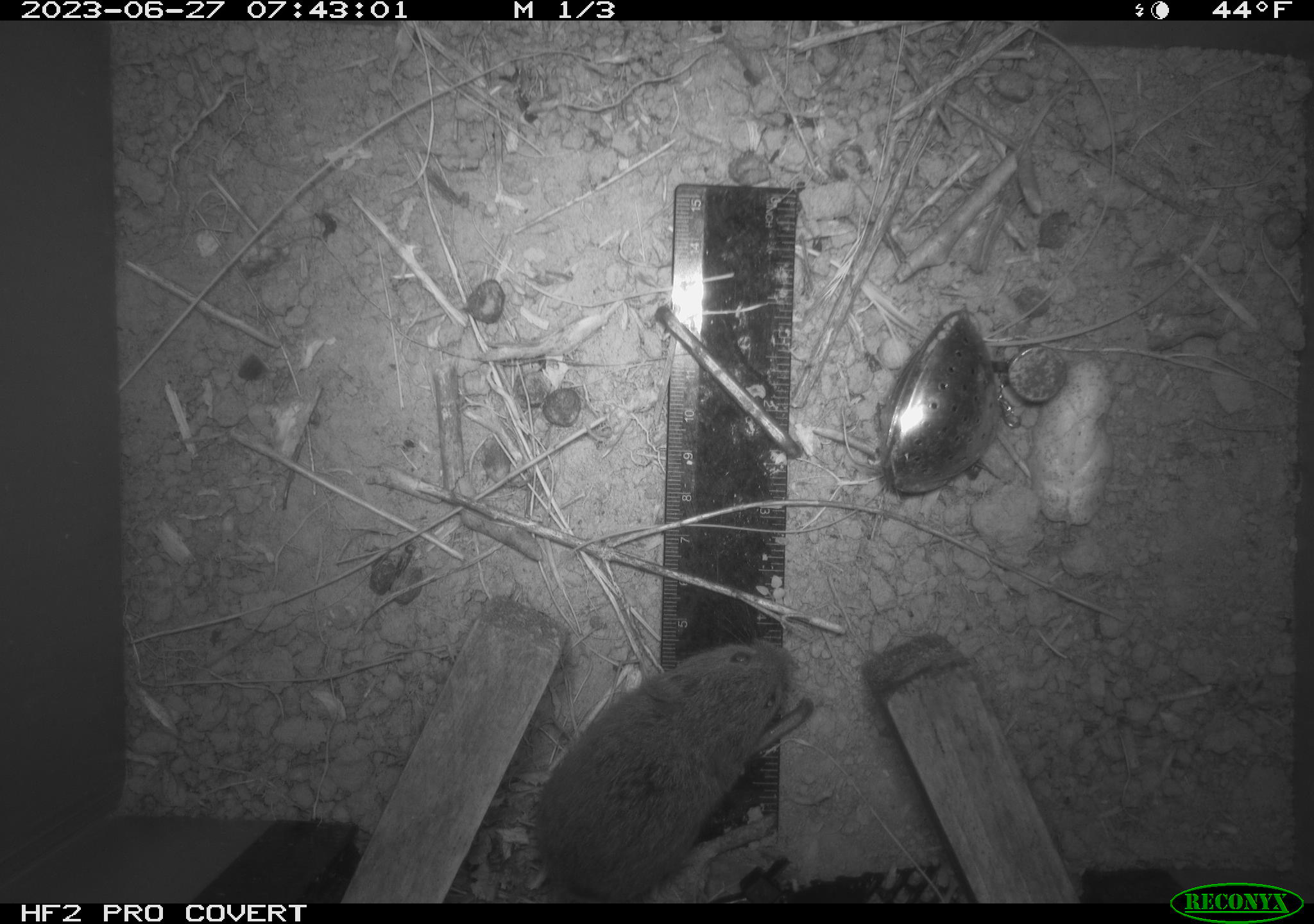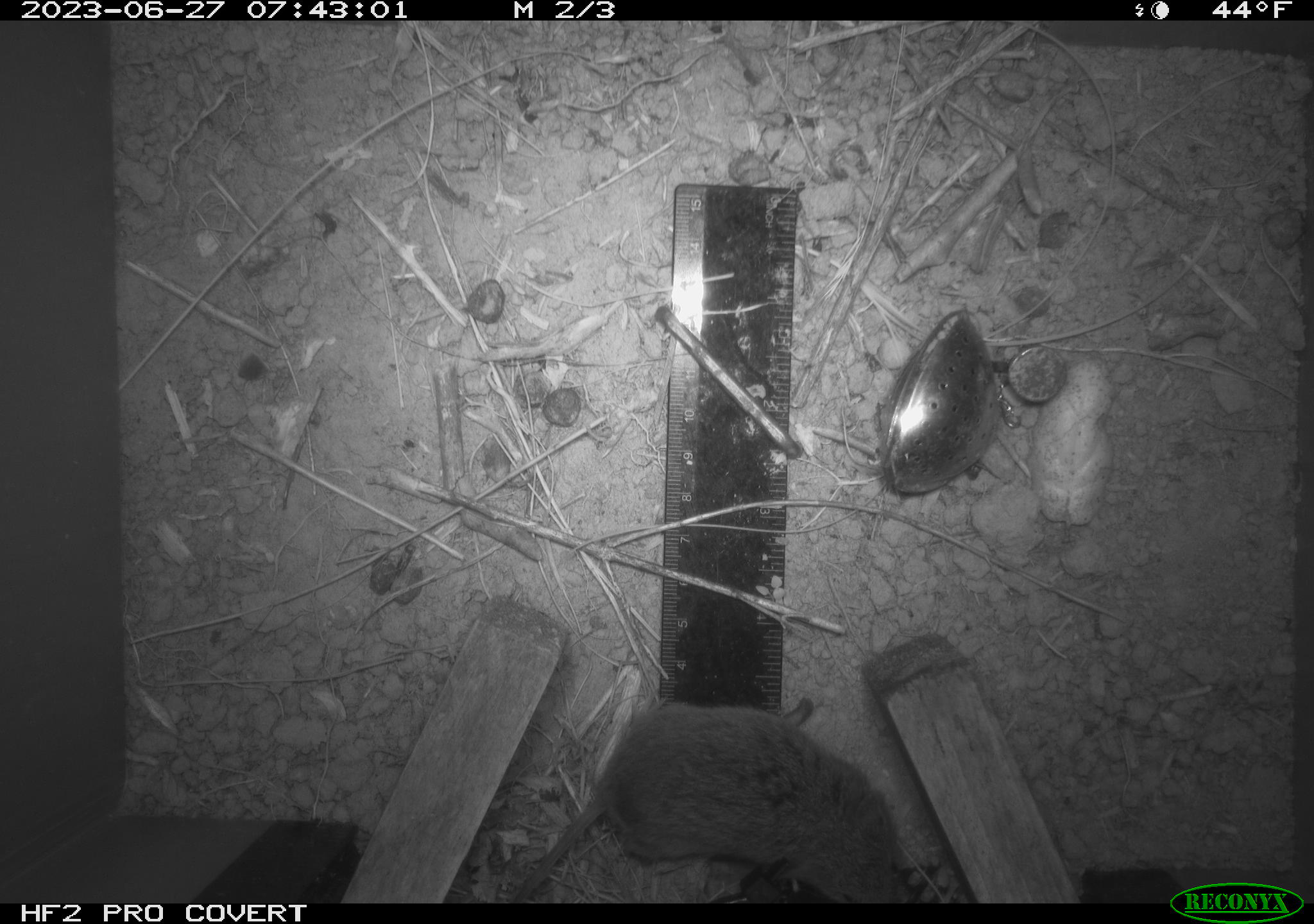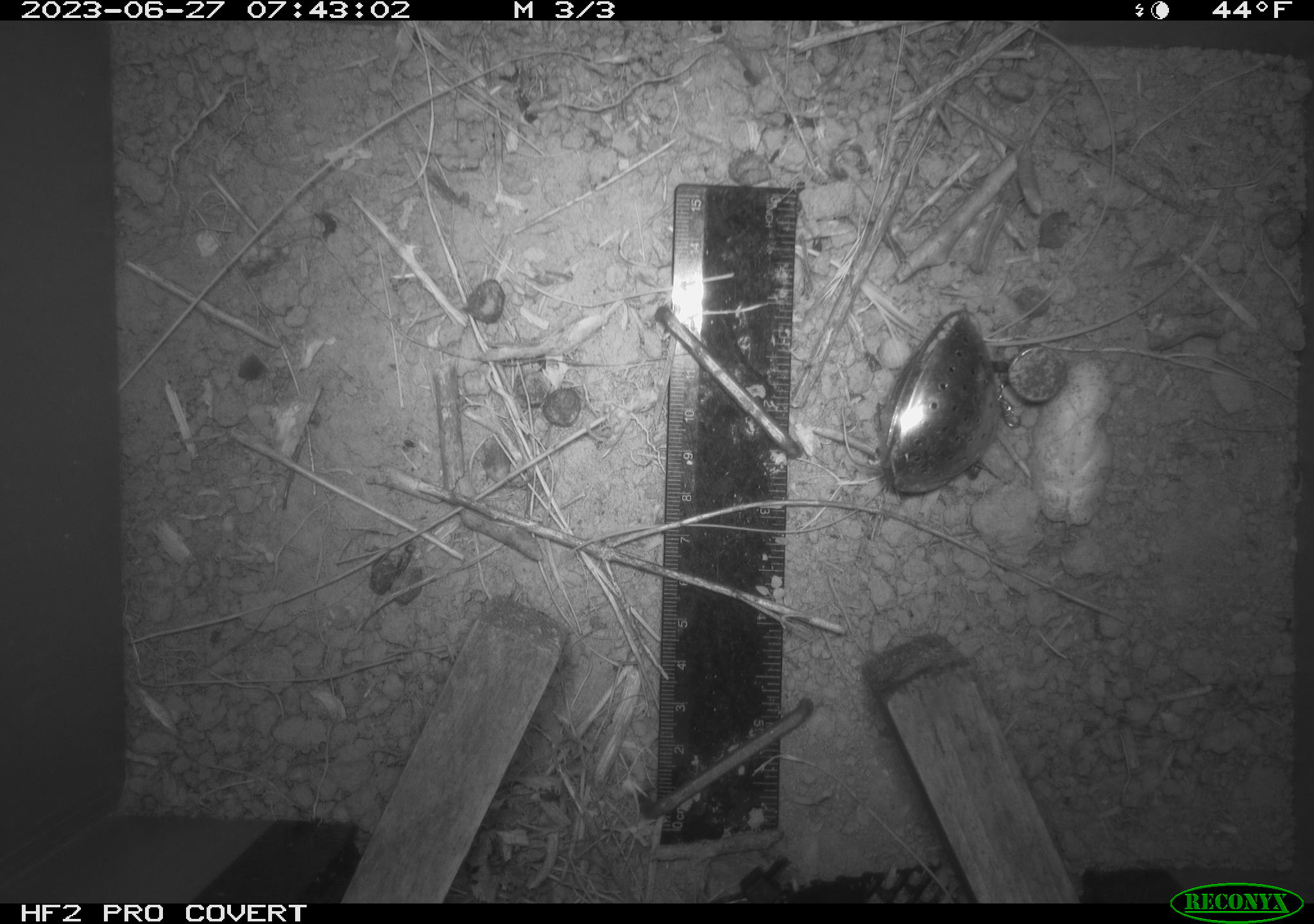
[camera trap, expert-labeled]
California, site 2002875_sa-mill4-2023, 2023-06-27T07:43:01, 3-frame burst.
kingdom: Animalia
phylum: Chordata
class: Mammalia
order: Rodentia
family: Cricetidae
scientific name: Arvicolinae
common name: voles, lemmings, and muskrats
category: arvicolinae subfamily